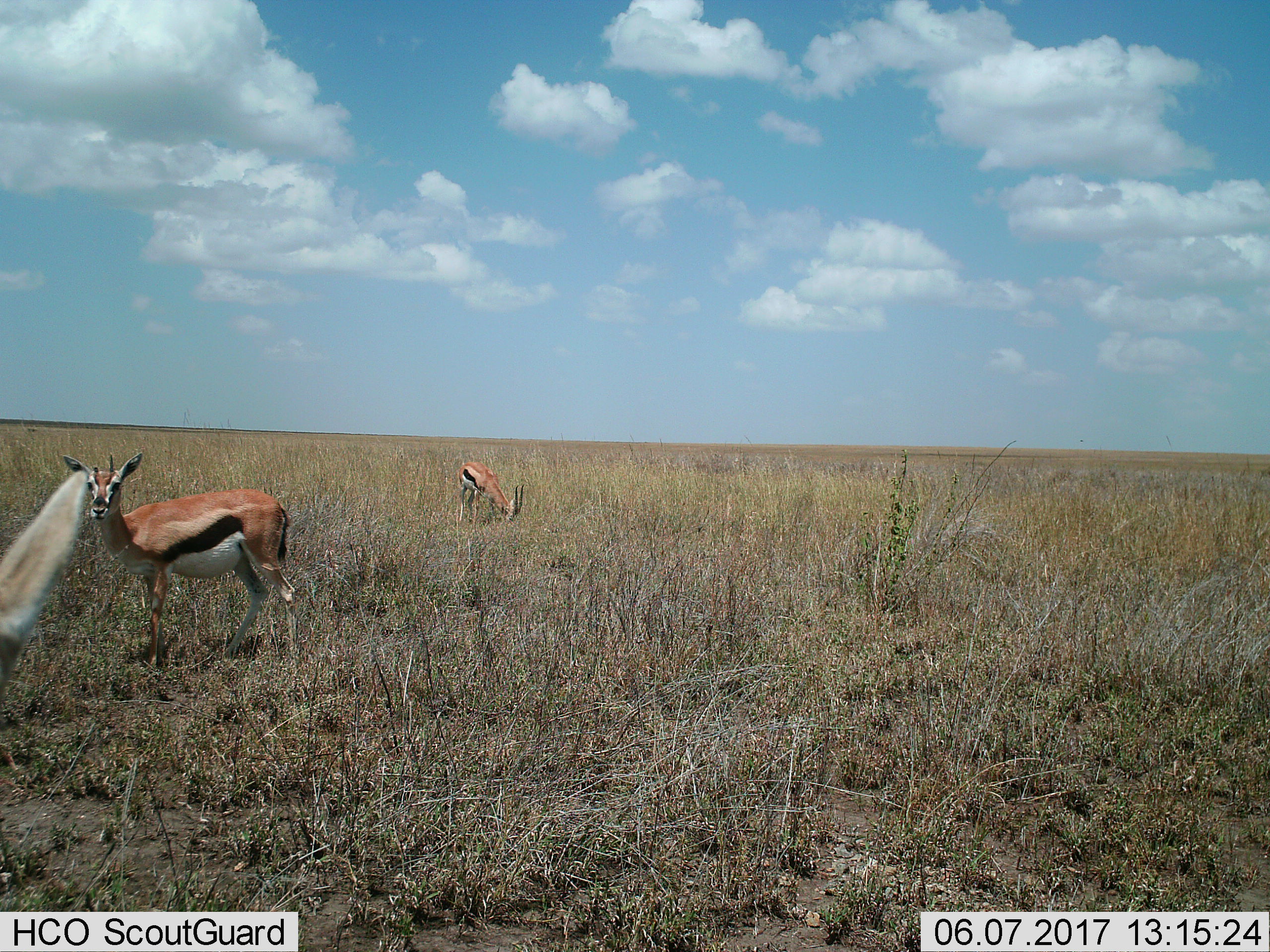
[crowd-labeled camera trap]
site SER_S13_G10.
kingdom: Animalia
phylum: Chordata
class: Mammalia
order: Artiodactyla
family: Bovidae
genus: Eudorcas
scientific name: Eudorcas thomsonii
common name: thomson's gazelle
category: gazellethomsons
Gazellethomsons (thomson's gazelle) (Eudorcas thomsonii), count 3. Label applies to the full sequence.